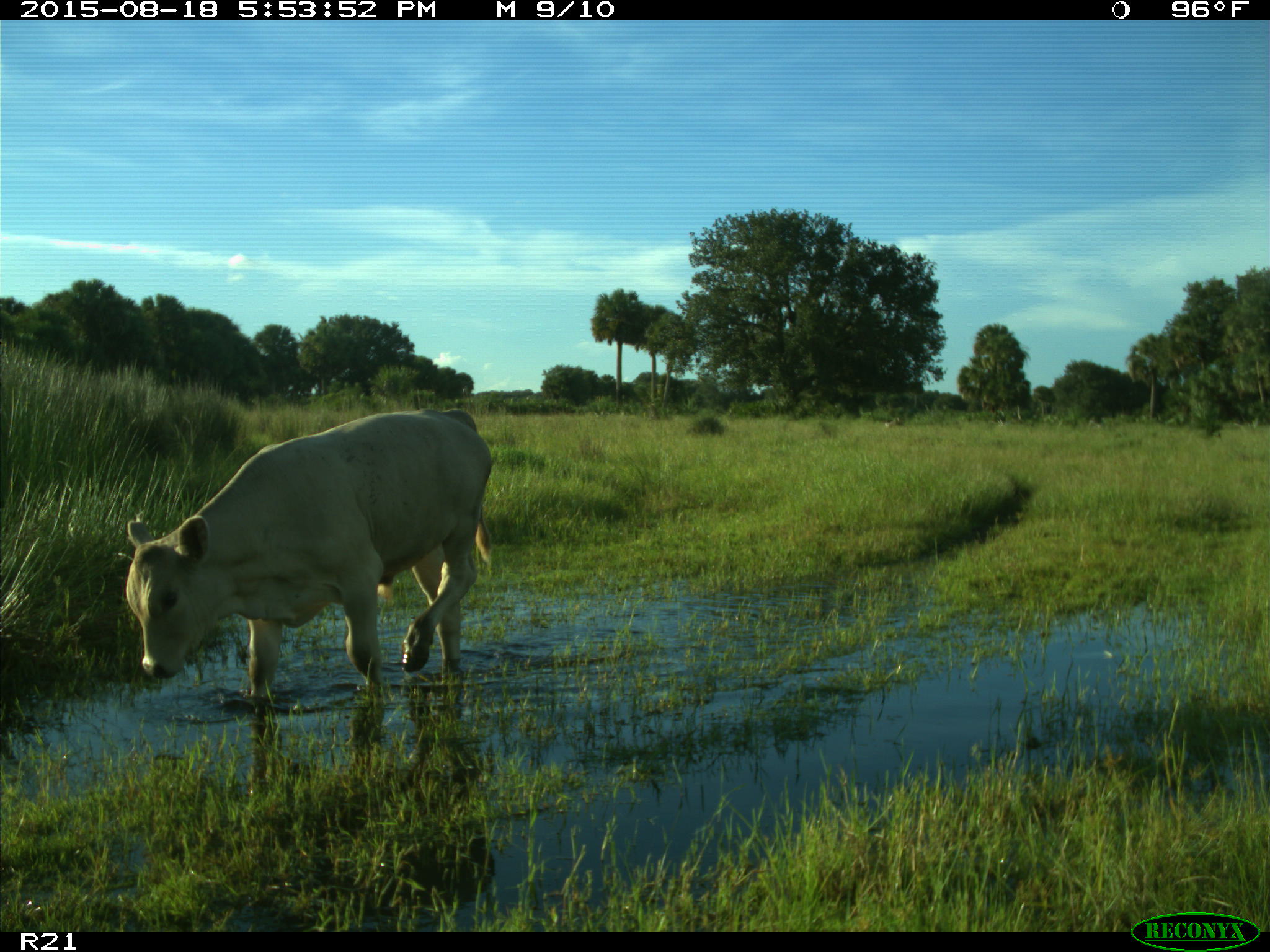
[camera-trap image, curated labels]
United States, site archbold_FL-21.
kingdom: Animalia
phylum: Chordata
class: Mammalia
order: Artiodactyla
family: Bovidae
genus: Bos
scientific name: Bos taurus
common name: domestic cow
Bos taurus (domestic cow).